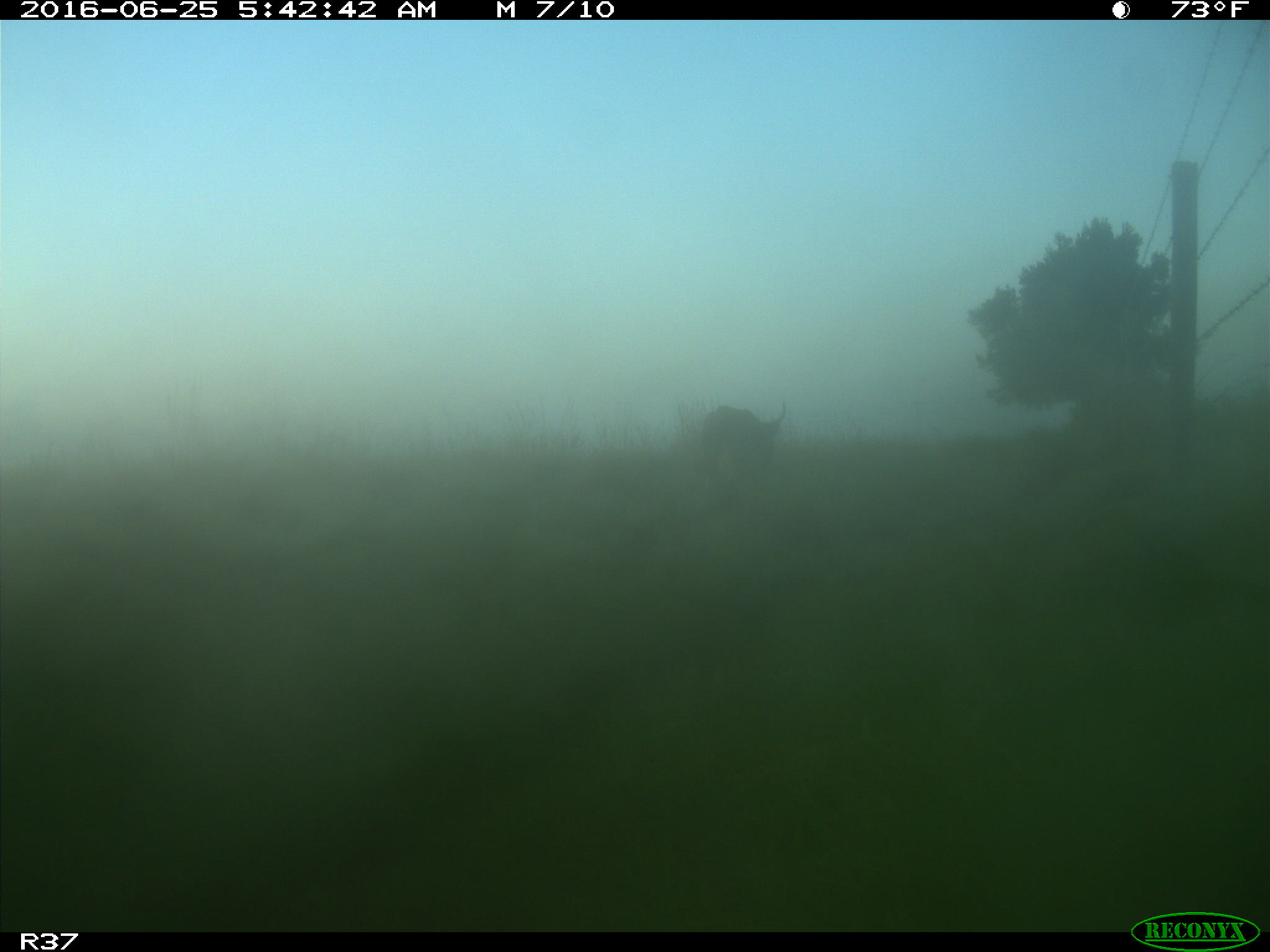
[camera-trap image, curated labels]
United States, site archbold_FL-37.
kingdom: Animalia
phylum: Chordata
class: Mammalia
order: Artiodactyla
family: Bovidae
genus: Bos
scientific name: Bos taurus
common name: domestic cow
Bos taurus (domestic cow).